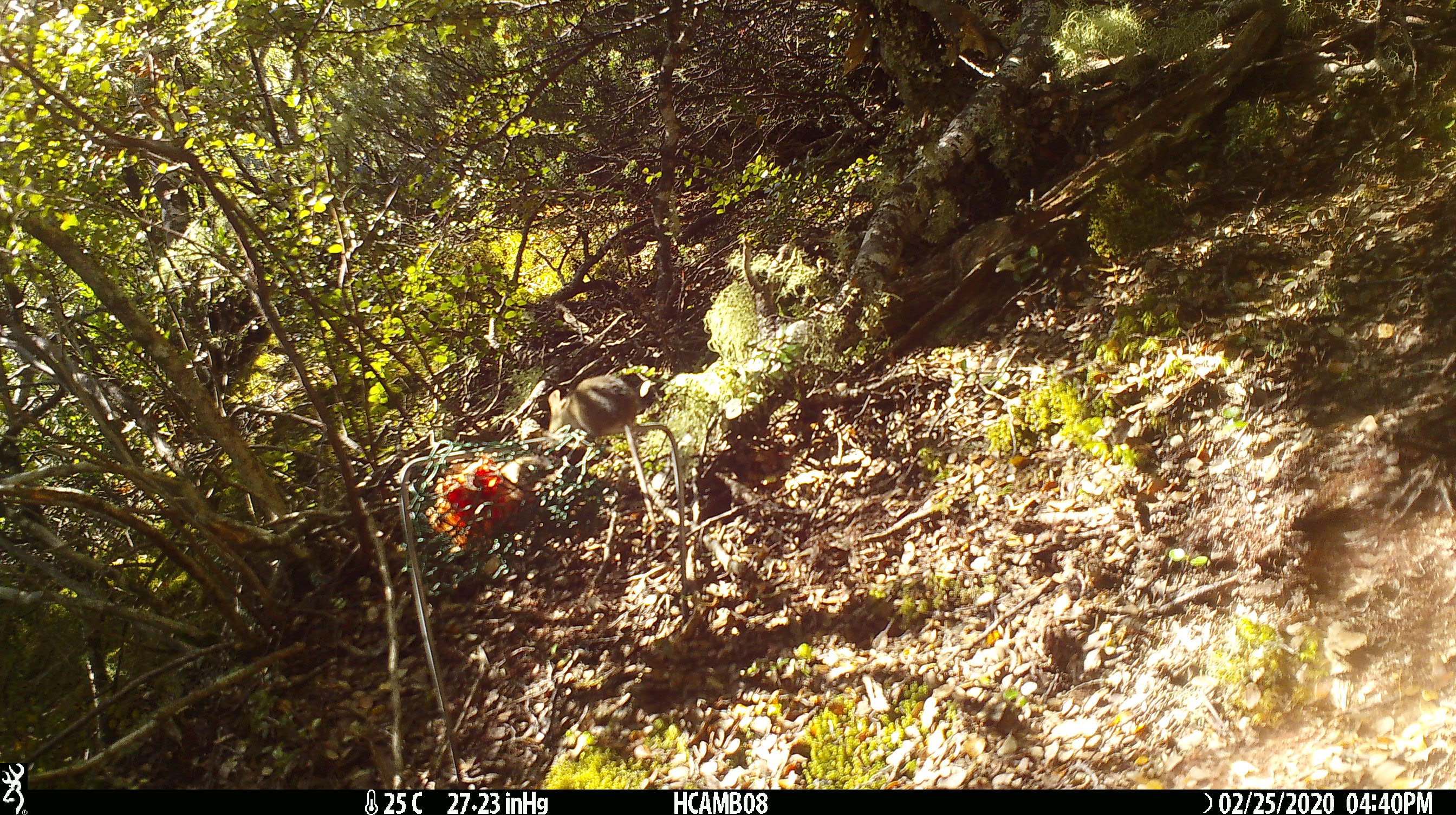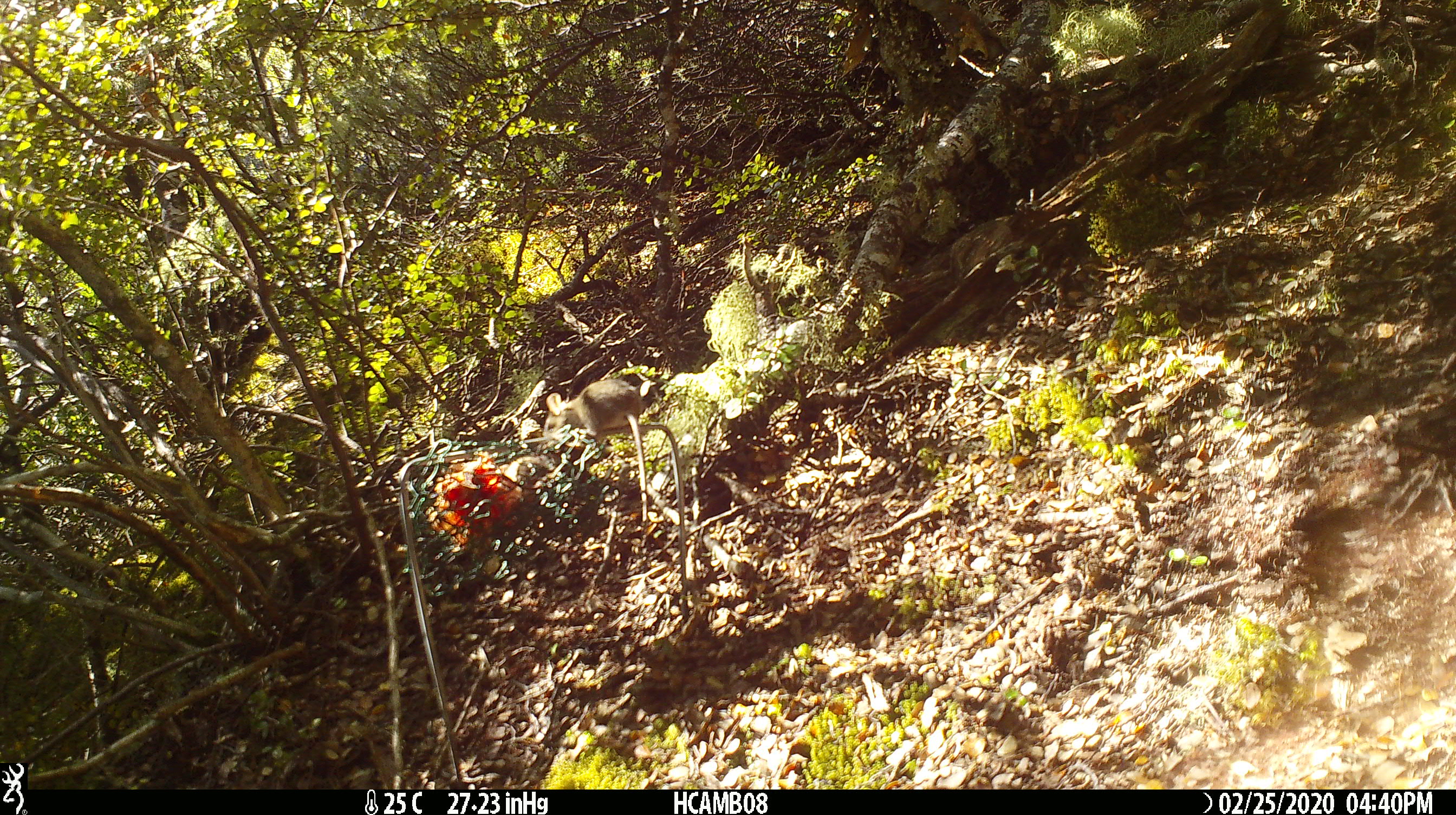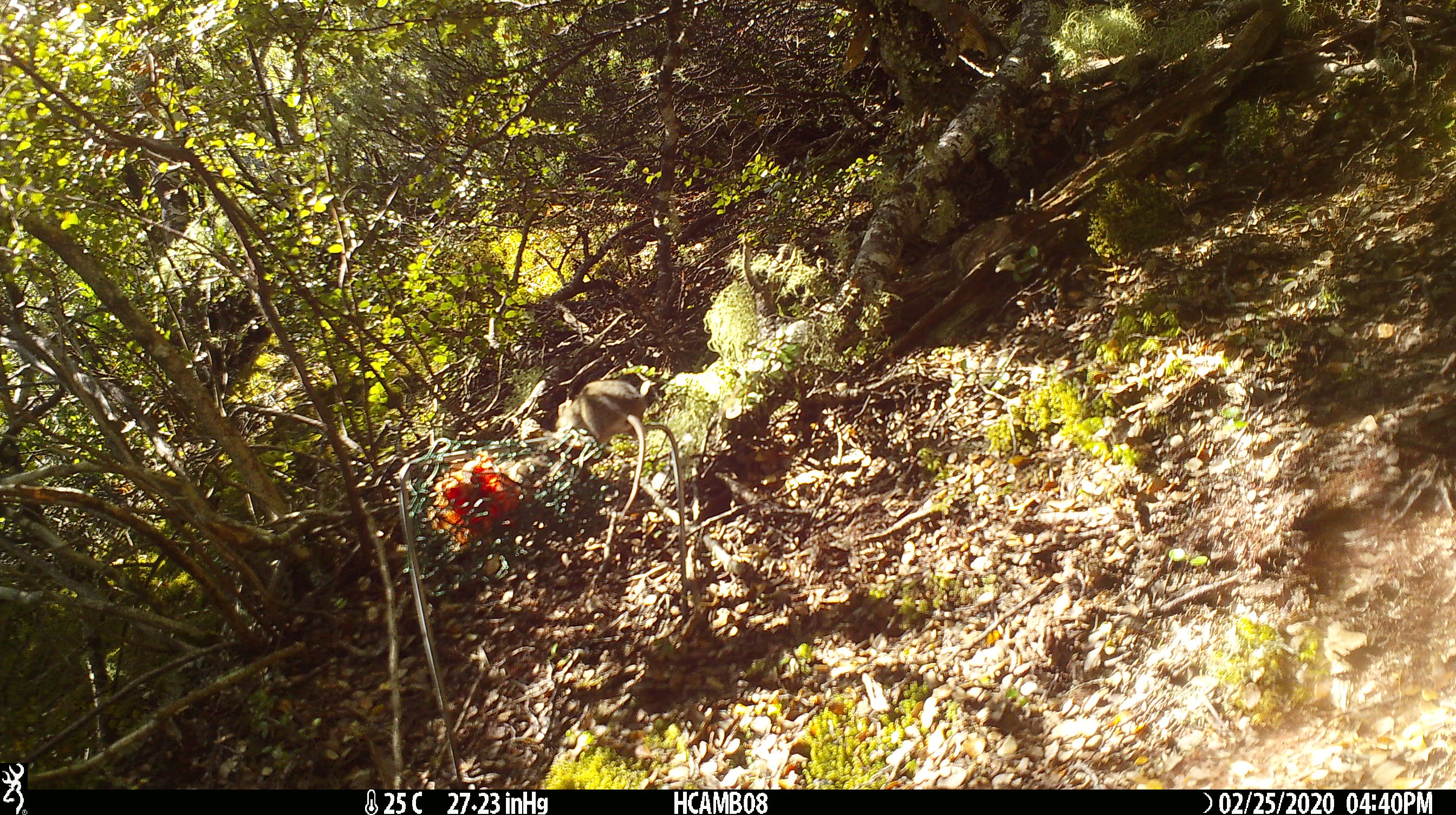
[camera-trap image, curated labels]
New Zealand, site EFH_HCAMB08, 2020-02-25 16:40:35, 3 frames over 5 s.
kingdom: Animalia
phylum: Chordata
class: Mammalia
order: Rodentia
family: Muridae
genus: Mus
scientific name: Mus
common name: mouse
Mouse (Mus).